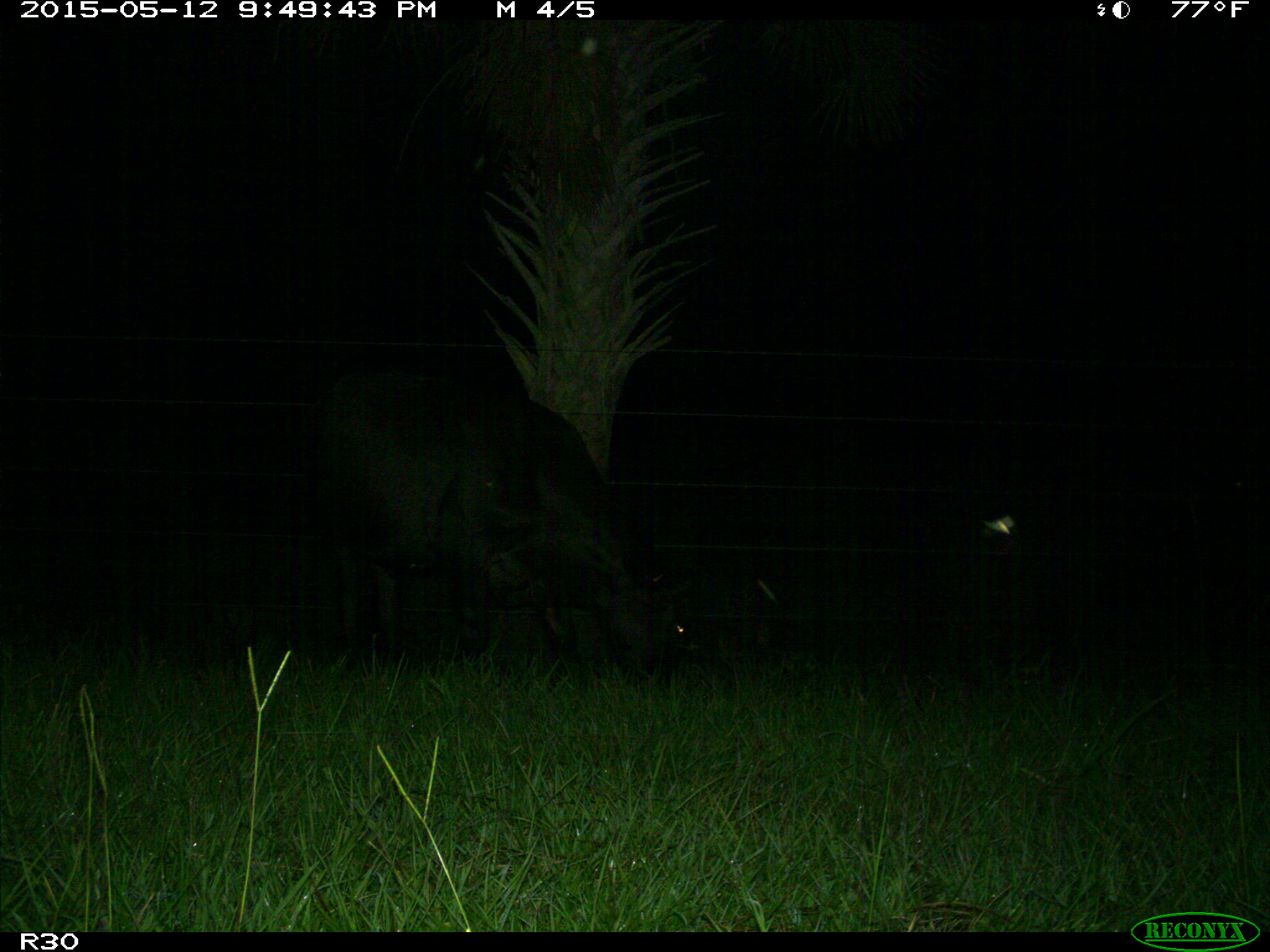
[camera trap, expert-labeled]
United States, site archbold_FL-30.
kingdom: Animalia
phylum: Chordata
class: Mammalia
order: Artiodactyla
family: Bovidae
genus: Bos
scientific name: Bos taurus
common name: domestic cow